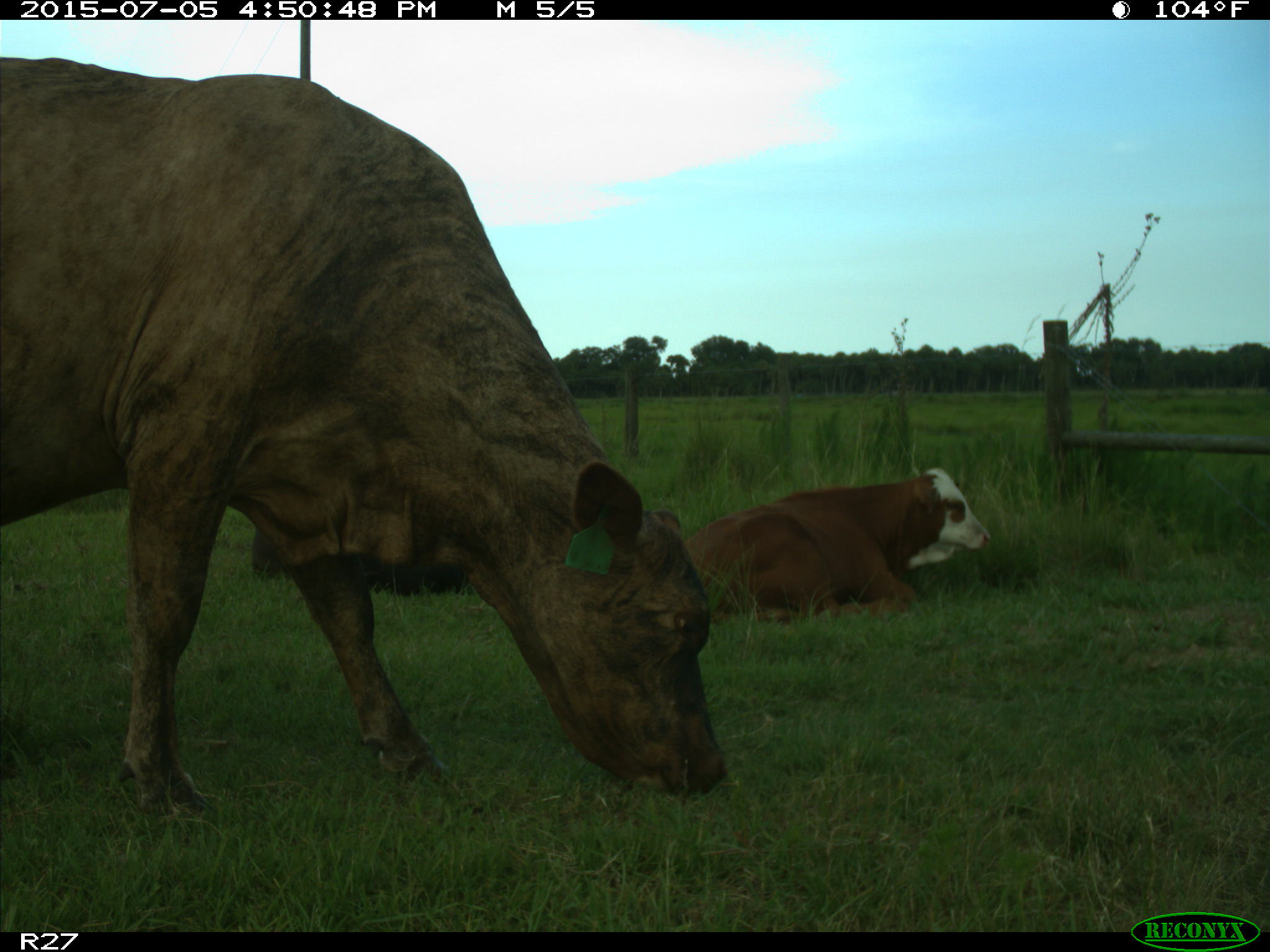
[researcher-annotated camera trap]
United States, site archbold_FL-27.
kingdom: Animalia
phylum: Chordata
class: Mammalia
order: Artiodactyla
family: Bovidae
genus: Bos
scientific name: Bos taurus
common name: domestic cow